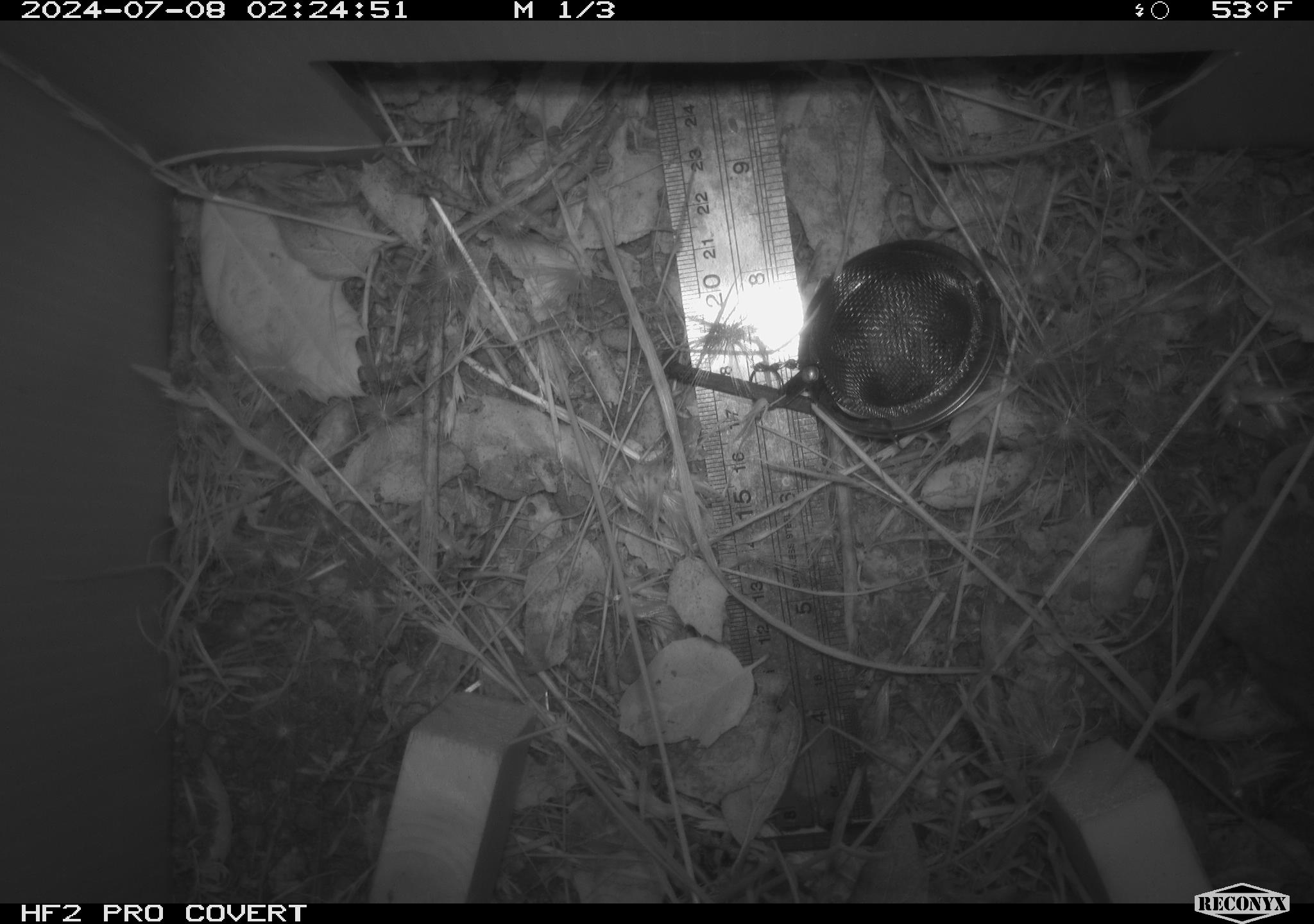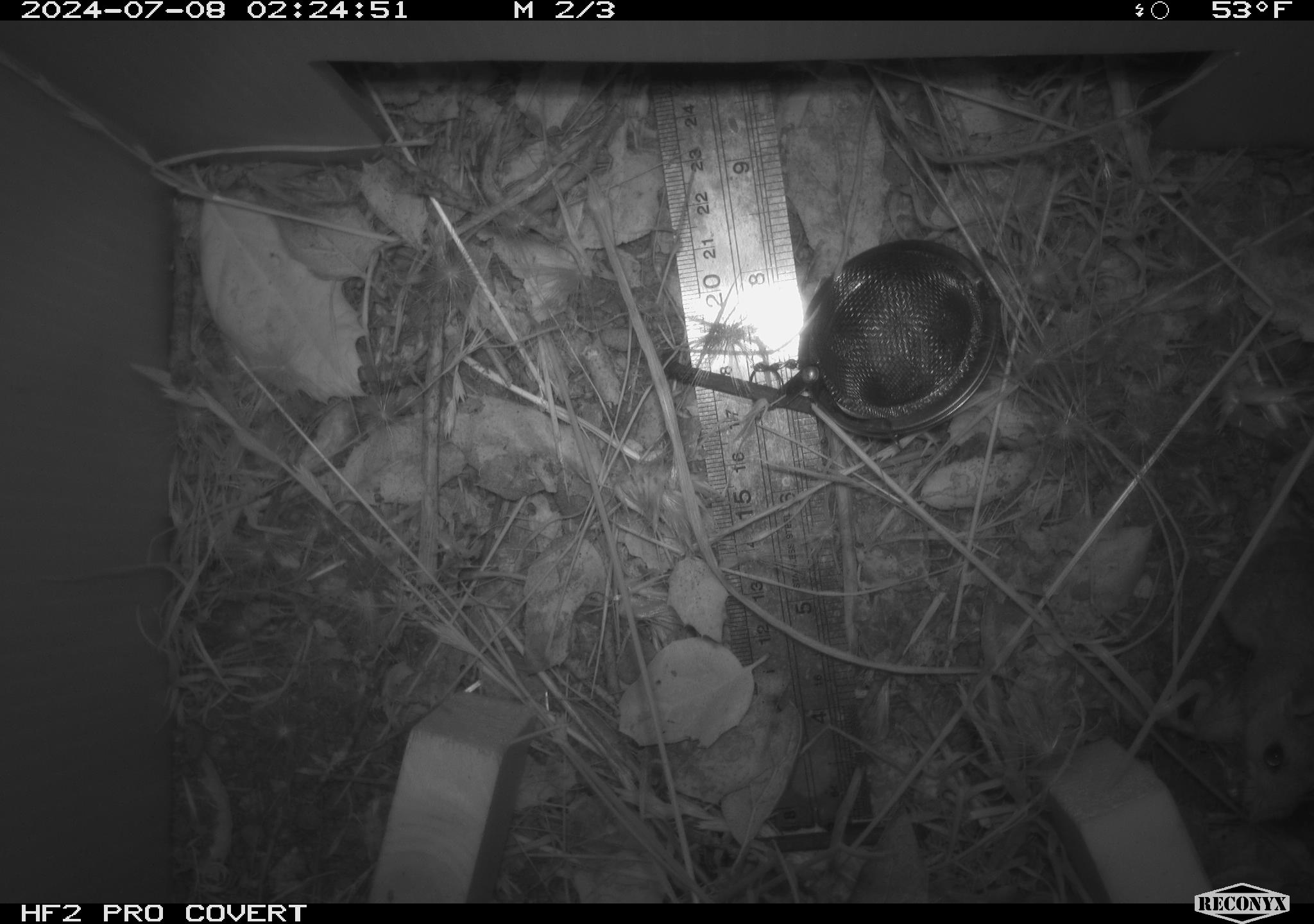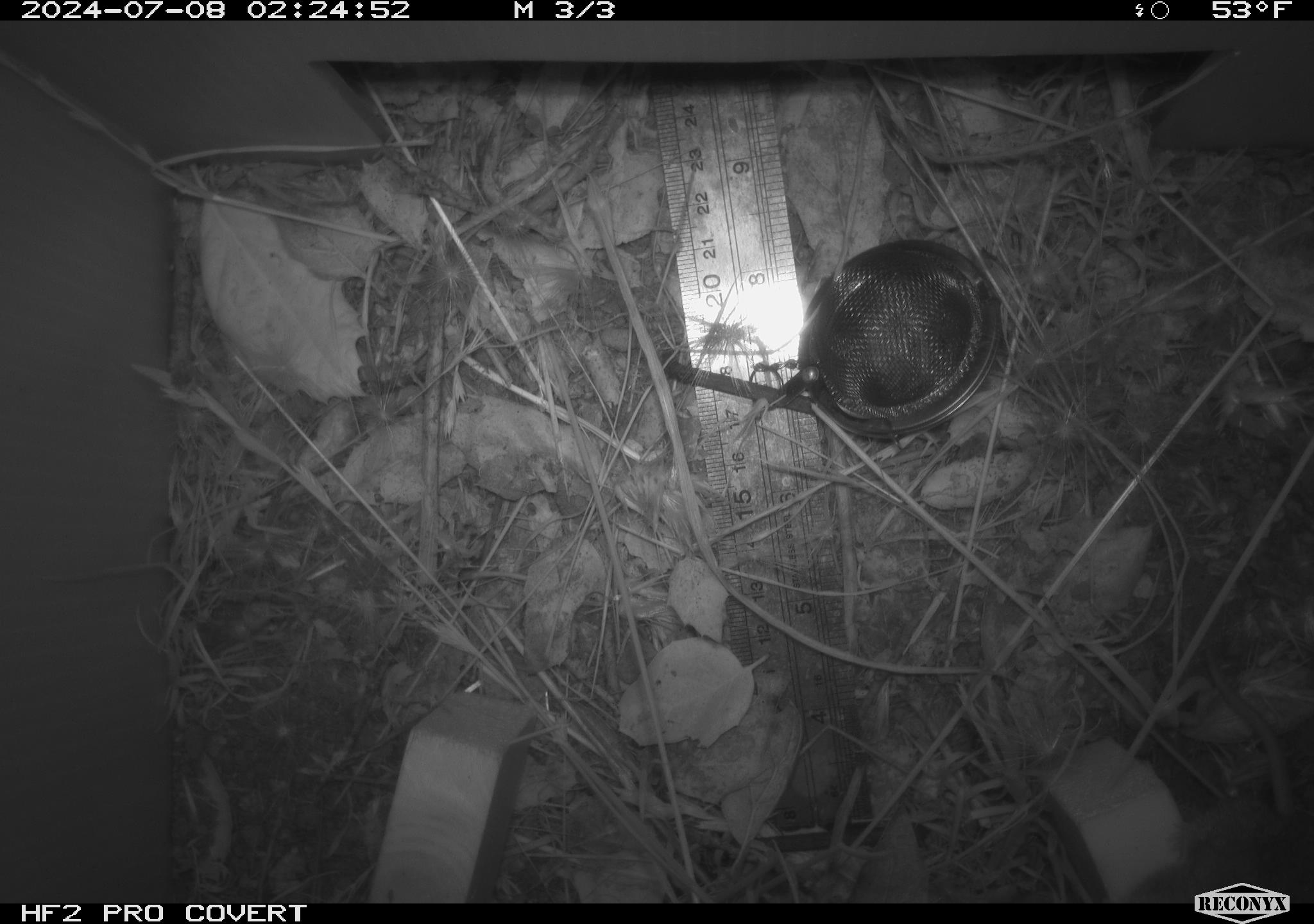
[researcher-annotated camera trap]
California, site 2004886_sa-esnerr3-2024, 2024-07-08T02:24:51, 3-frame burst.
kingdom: Animalia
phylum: Chordata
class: Mammalia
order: Rodentia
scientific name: Rodentia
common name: rodent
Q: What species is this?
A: Rodent (Rodentia).